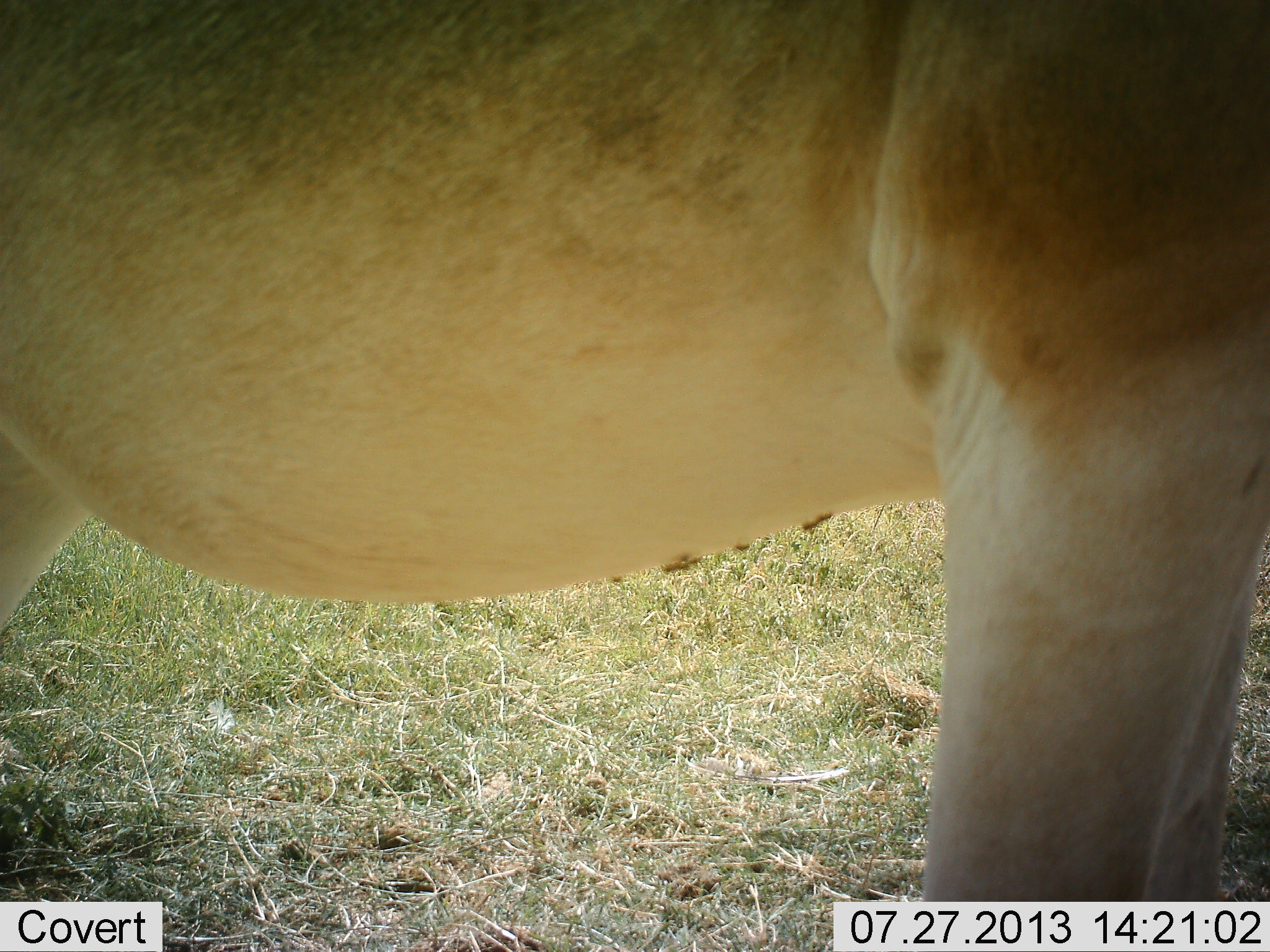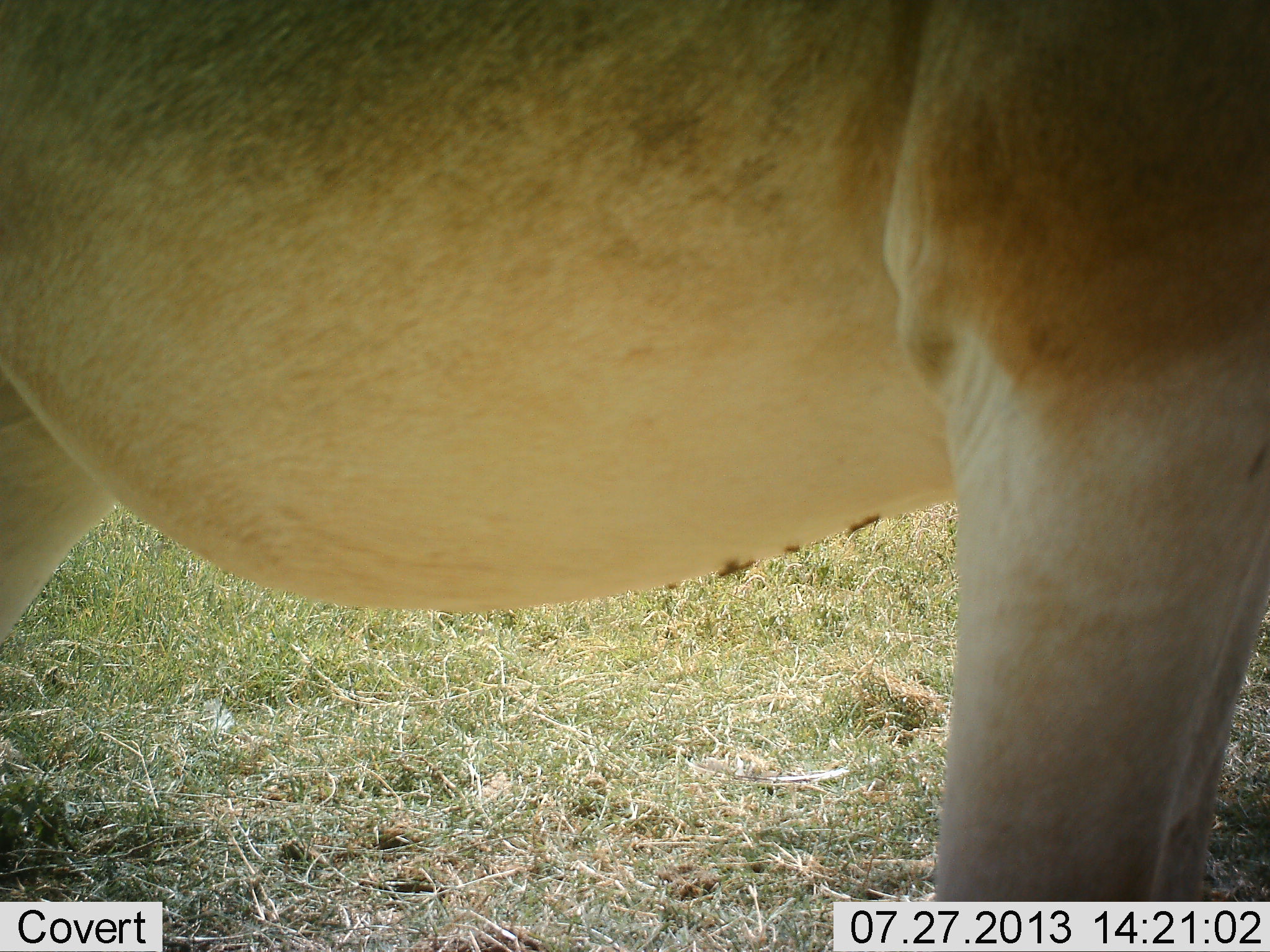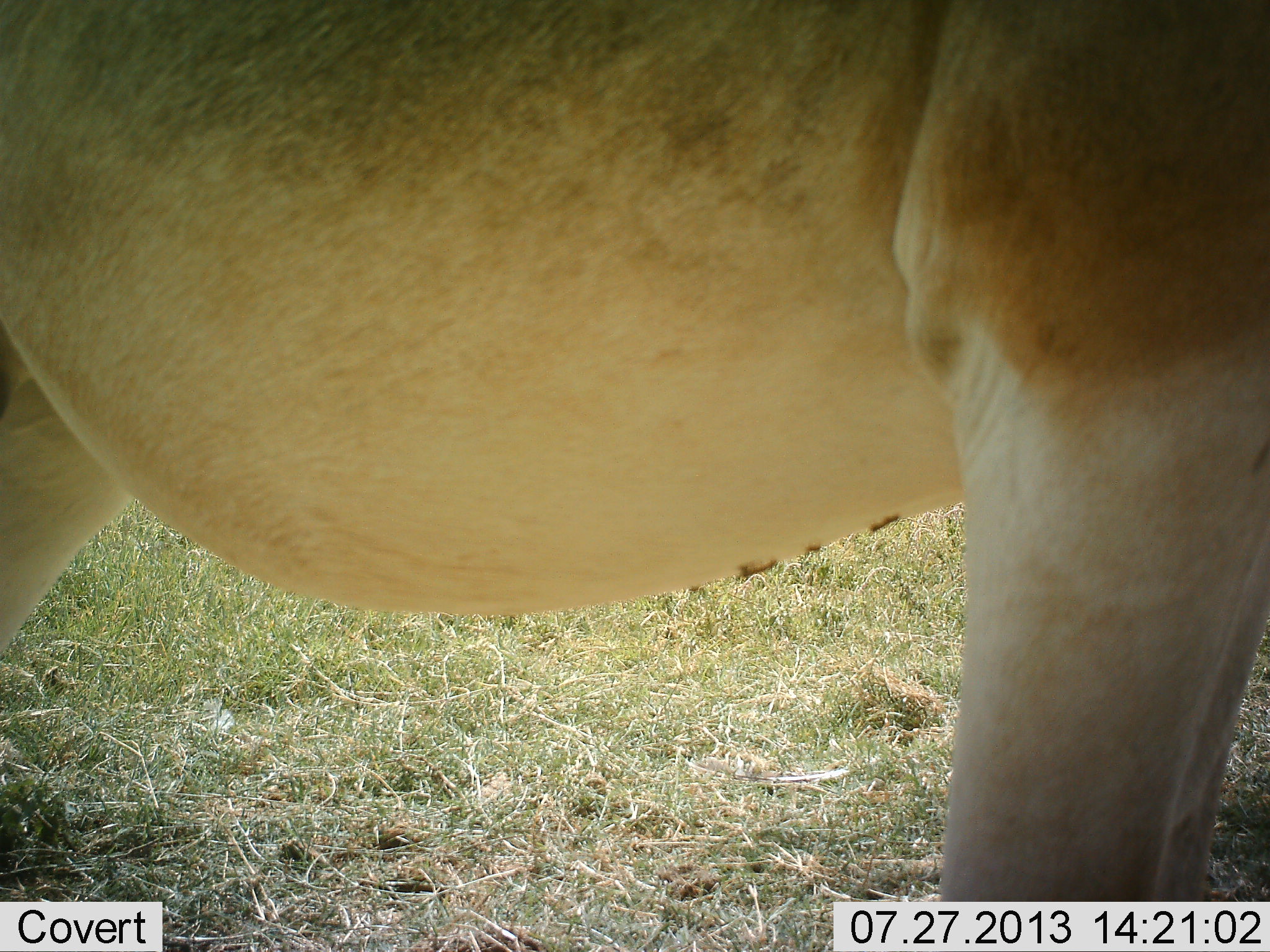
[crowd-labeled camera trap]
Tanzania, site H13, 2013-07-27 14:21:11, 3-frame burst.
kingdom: Animalia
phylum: Chordata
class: Mammalia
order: Artiodactyla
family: Bovidae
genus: Alcelaphus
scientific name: Alcelaphus buselaphus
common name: hartebeest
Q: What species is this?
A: Hartebeest (Alcelaphus buselaphus).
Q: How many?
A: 1.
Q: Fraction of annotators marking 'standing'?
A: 100%.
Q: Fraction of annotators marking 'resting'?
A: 0%.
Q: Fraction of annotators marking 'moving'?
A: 0%.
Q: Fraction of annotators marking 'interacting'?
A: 0%.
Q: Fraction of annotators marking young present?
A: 0%.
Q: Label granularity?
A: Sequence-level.